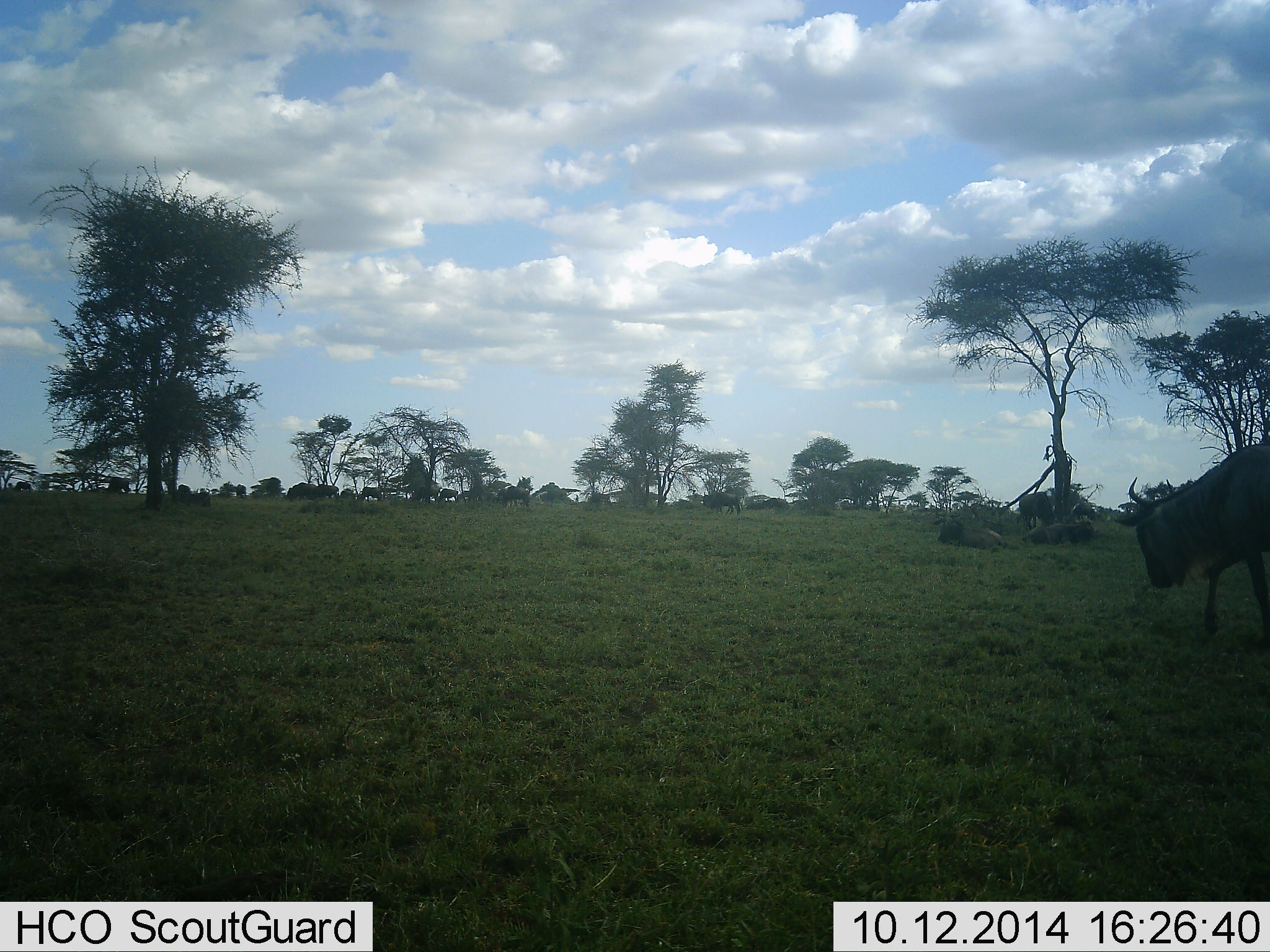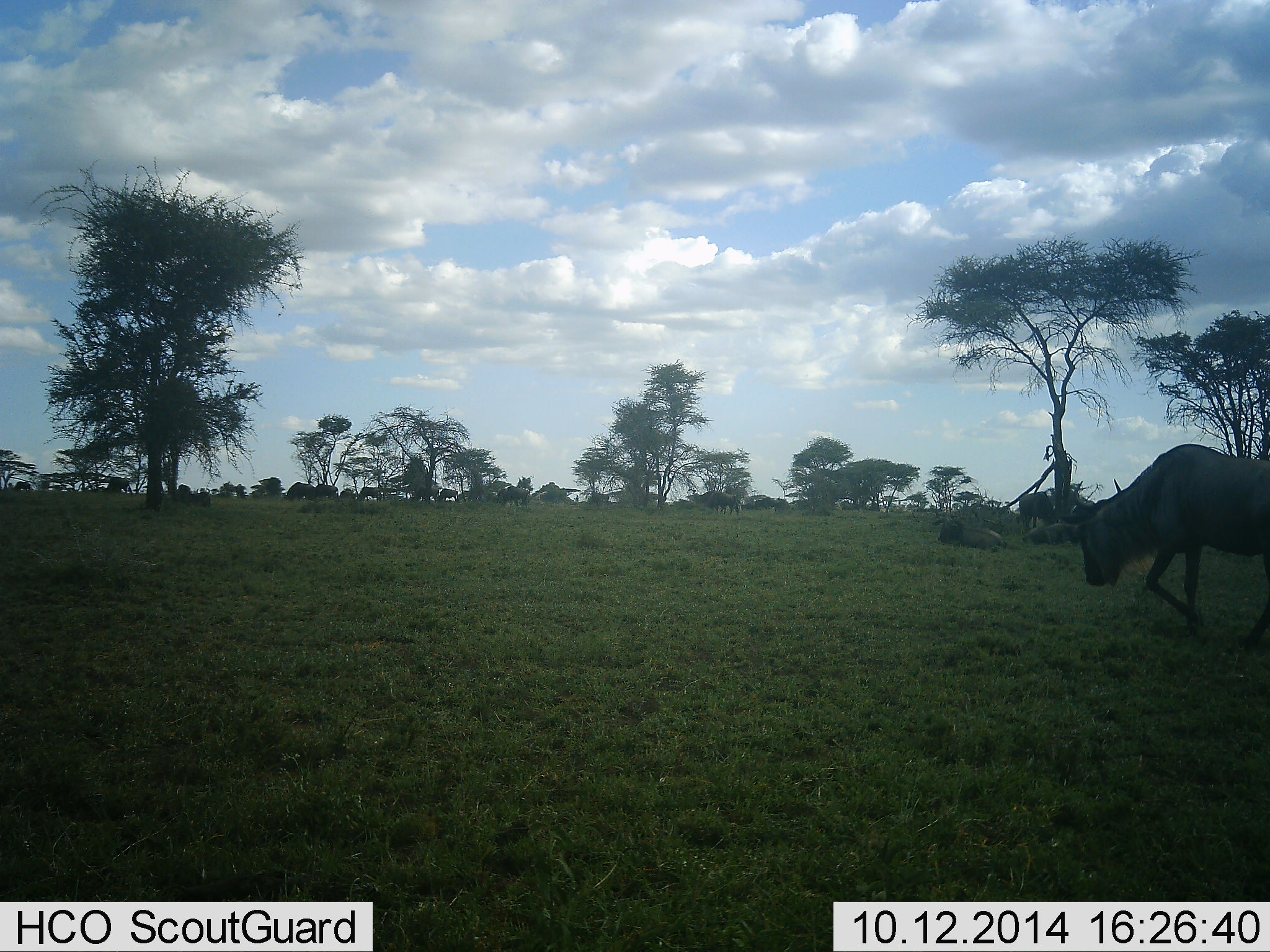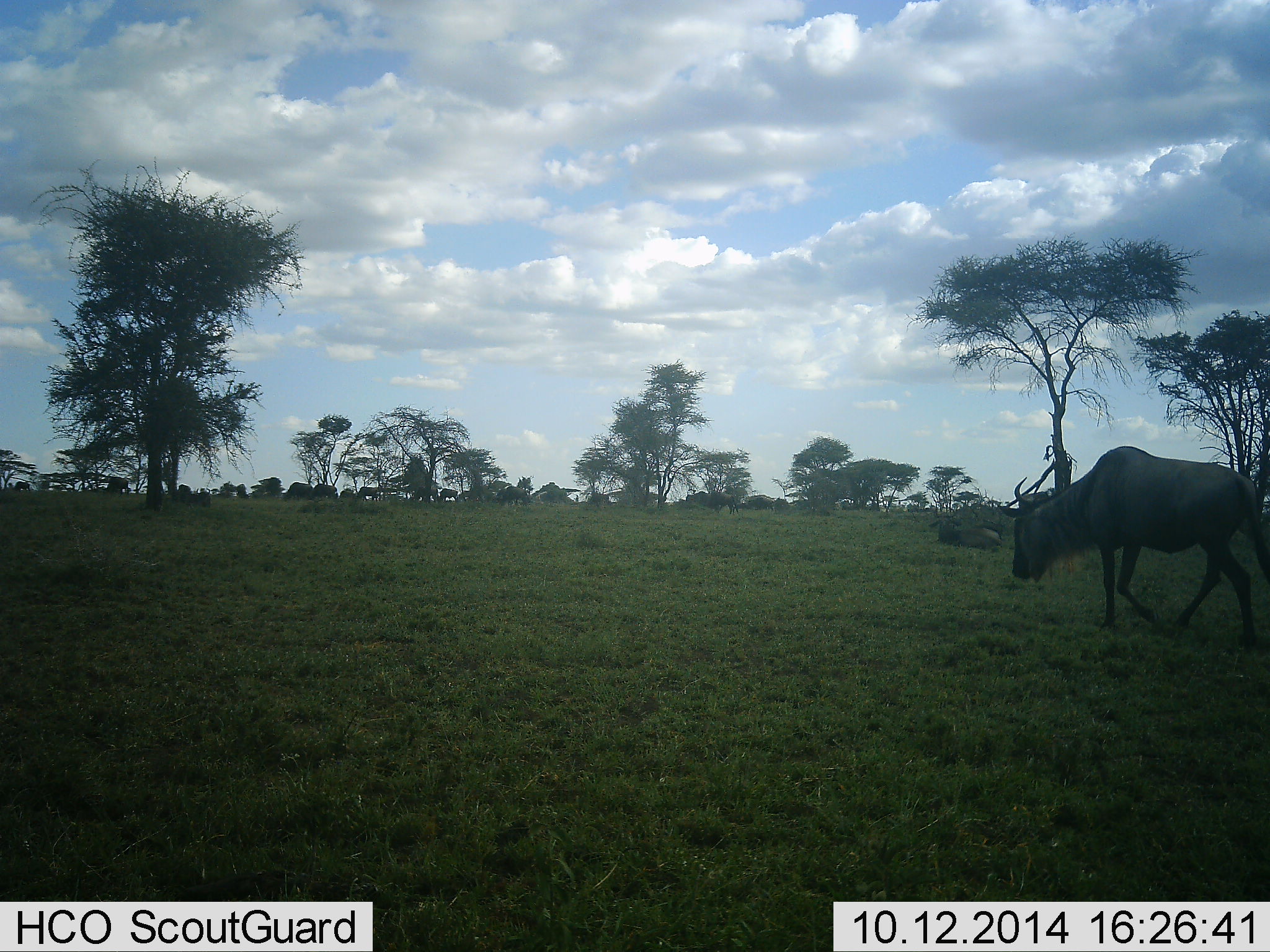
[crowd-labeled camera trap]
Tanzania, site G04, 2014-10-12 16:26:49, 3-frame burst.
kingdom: Animalia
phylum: Chordata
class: Mammalia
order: Artiodactyla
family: Bovidae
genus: Connochaetes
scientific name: Connochaetes taurinus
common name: blue wildebeest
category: wildebeest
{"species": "wildebeest (blue wildebeest) (Connochaetes taurinus)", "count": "11-50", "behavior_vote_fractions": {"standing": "36%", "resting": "27%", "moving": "91%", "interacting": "9%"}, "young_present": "0%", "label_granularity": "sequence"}